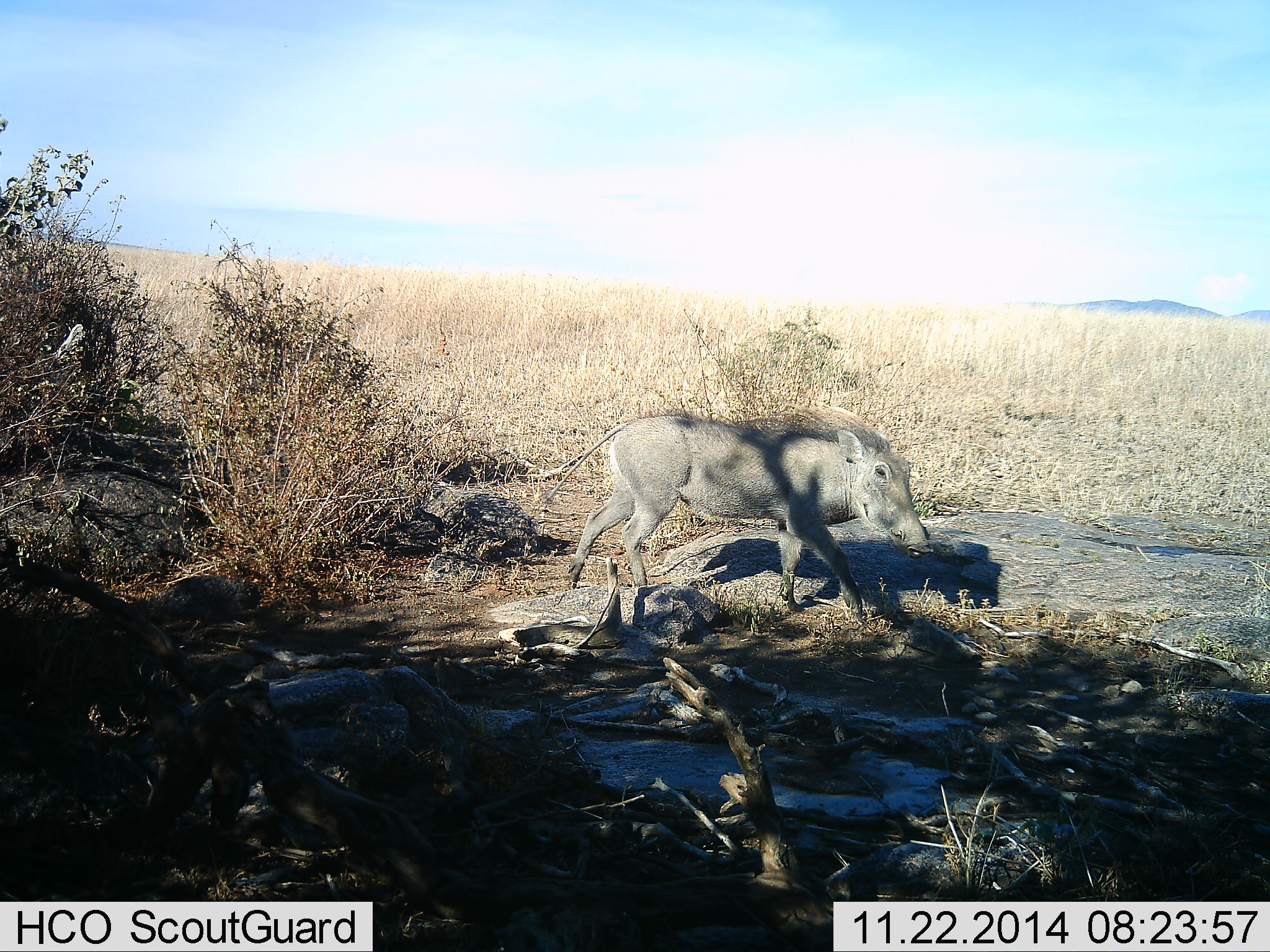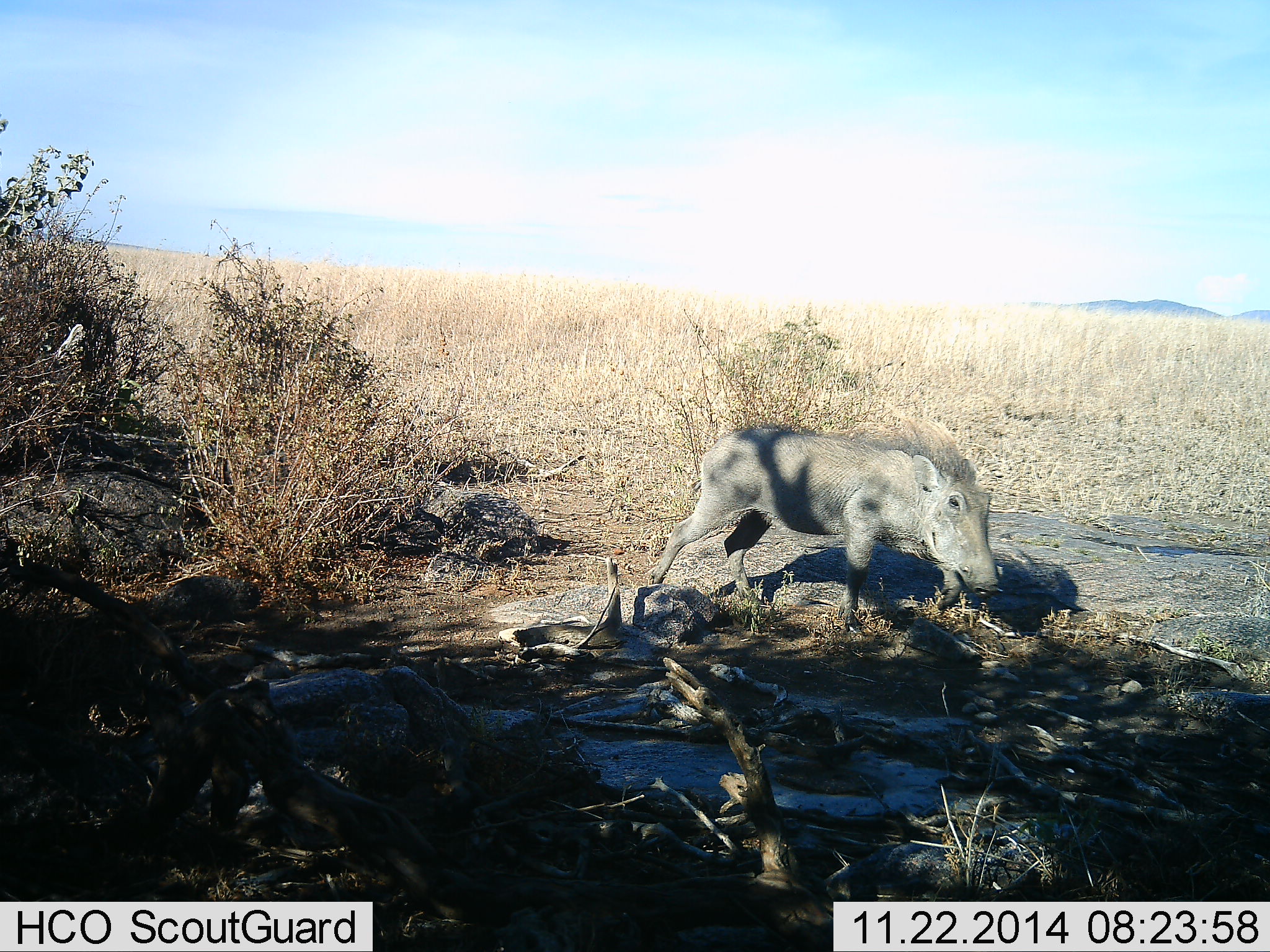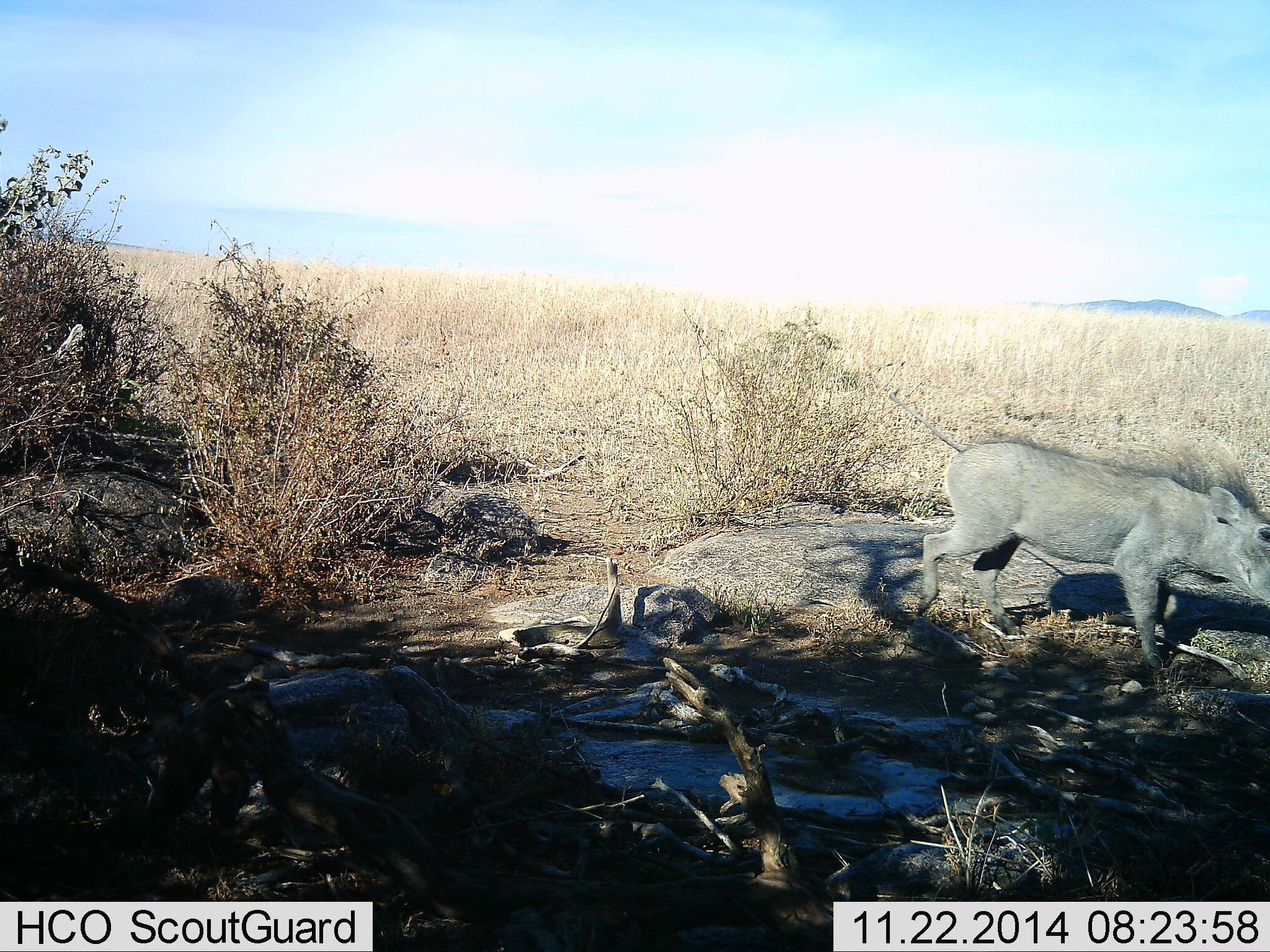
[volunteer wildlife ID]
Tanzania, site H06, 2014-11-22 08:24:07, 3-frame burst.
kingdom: Animalia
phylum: Chordata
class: Mammalia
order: Artiodactyla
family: Suidae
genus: Phacochoerus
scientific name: Phacochoerus africanus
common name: warthog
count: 1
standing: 0%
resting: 0%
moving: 100%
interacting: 0%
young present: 10%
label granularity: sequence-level